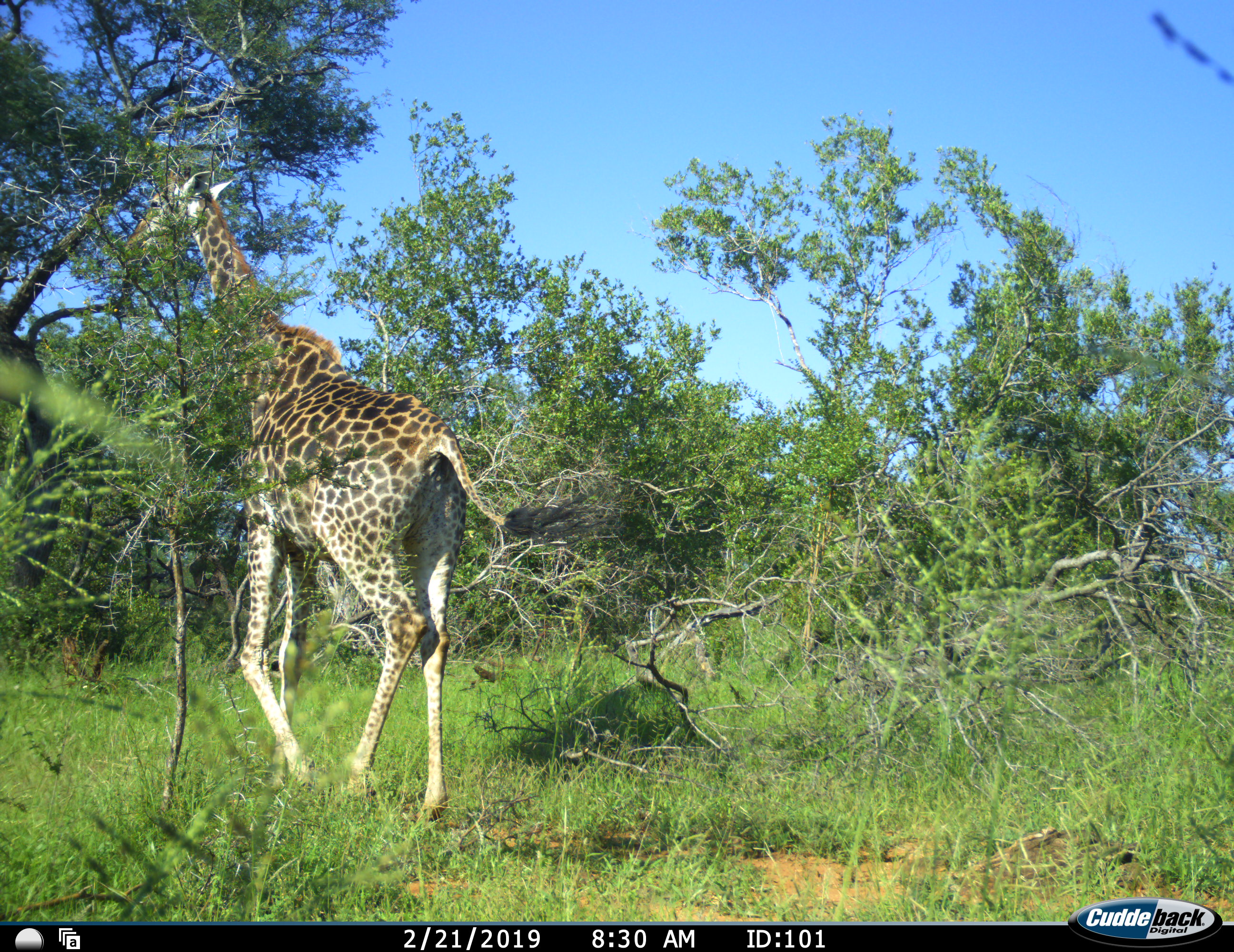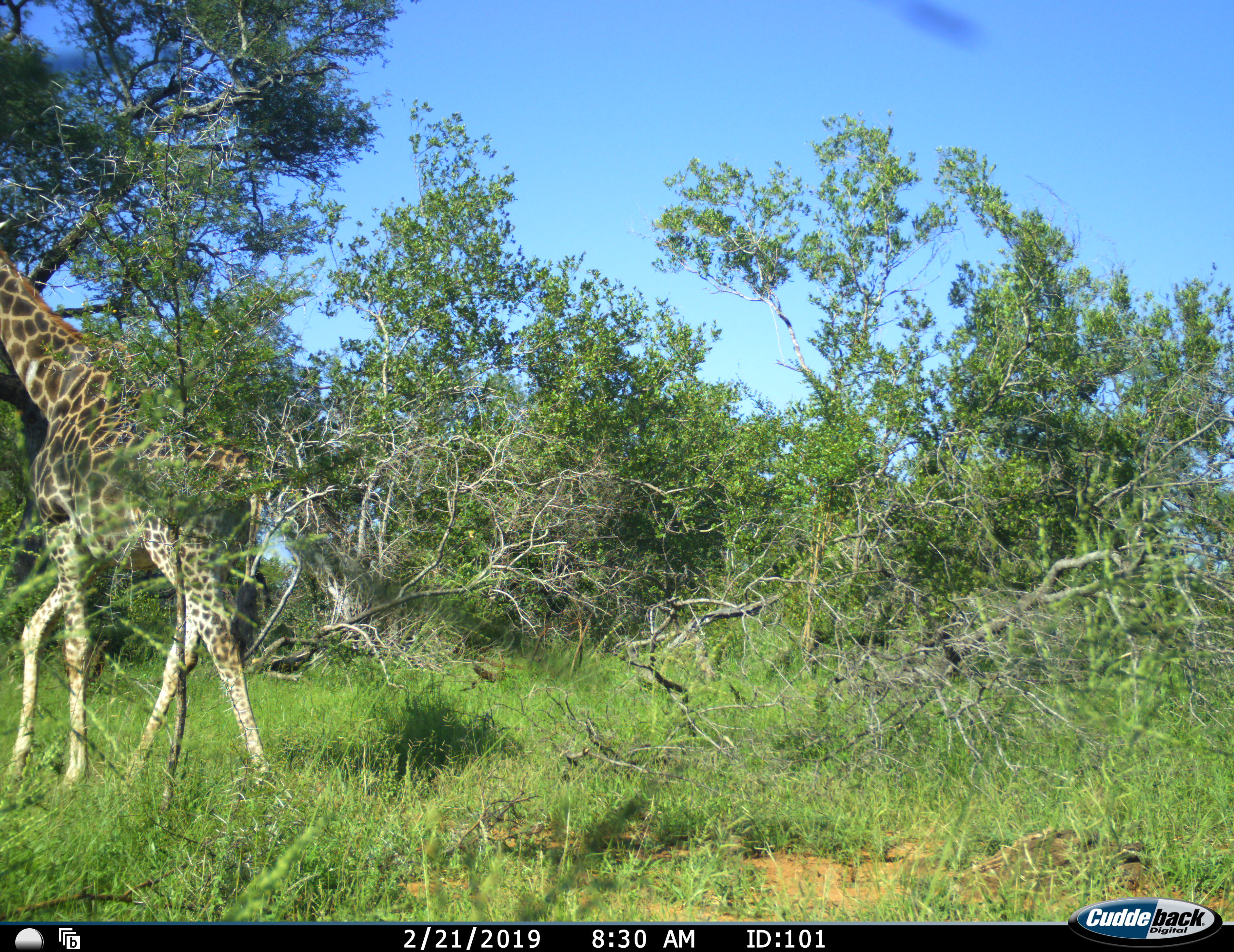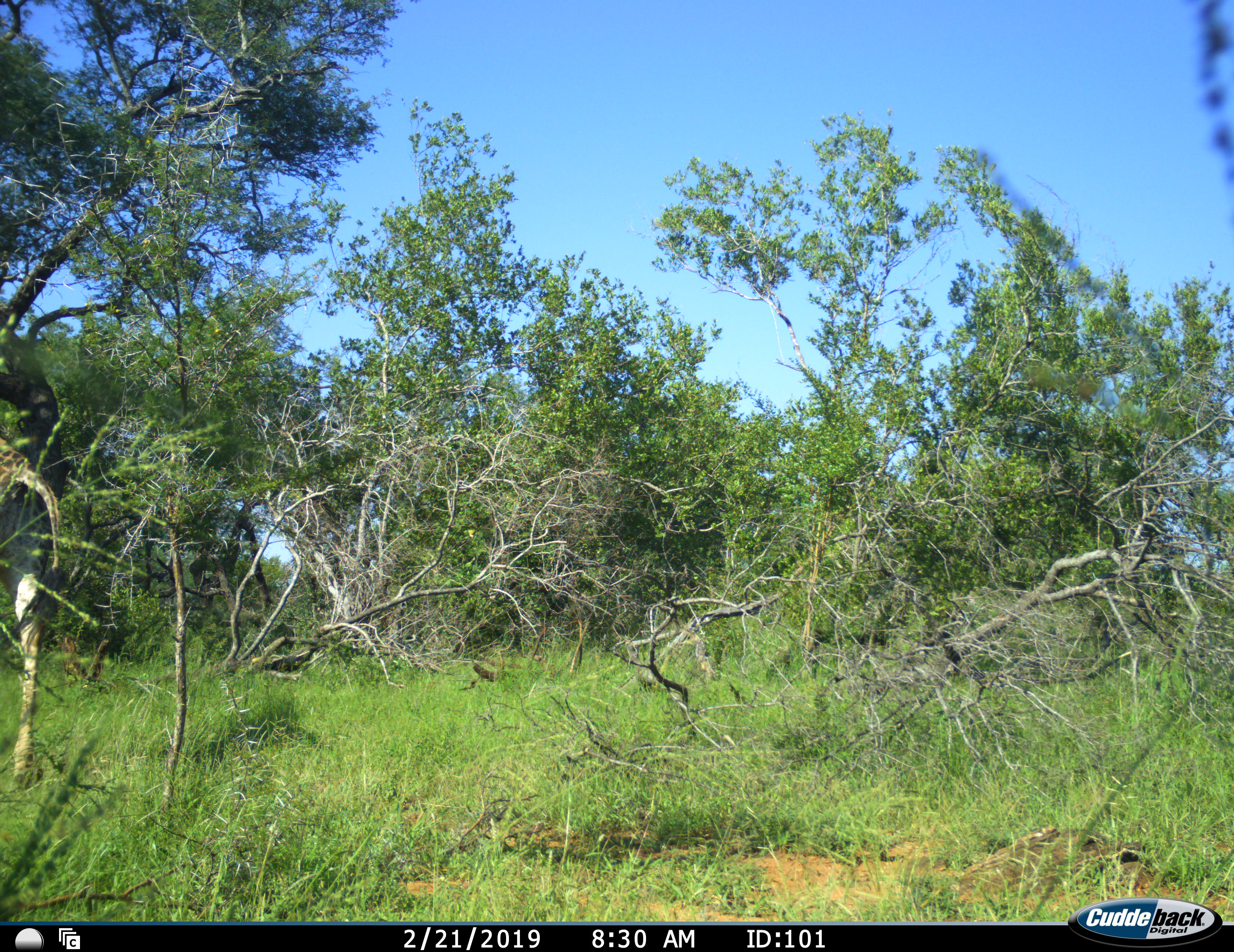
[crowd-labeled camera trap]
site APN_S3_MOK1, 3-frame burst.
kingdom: Animalia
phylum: Chordata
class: Mammalia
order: Artiodactyla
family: Giraffidae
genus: Giraffa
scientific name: Giraffa camelopardalis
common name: giraffe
Giraffe (Giraffa camelopardalis), count 1. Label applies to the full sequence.